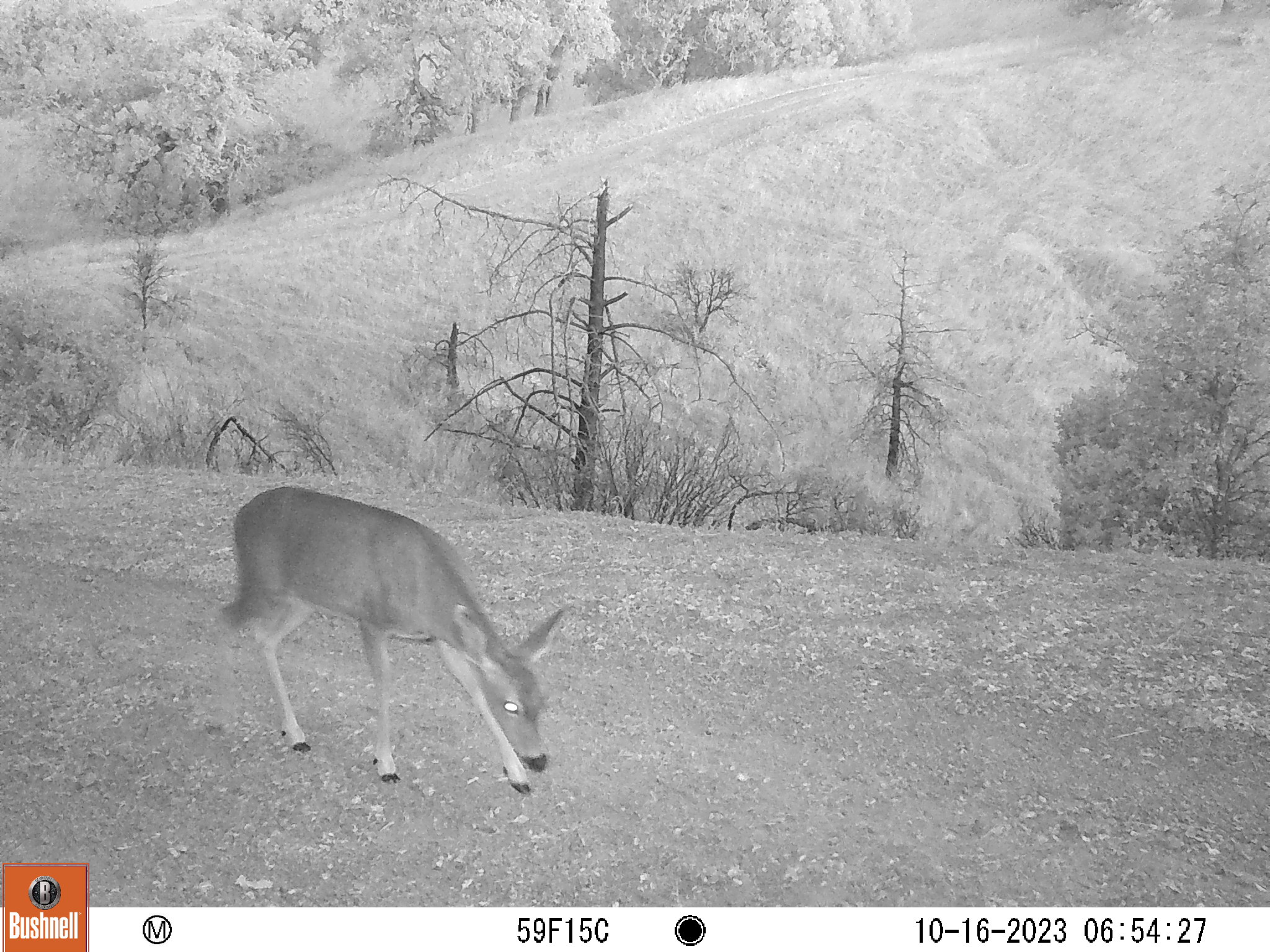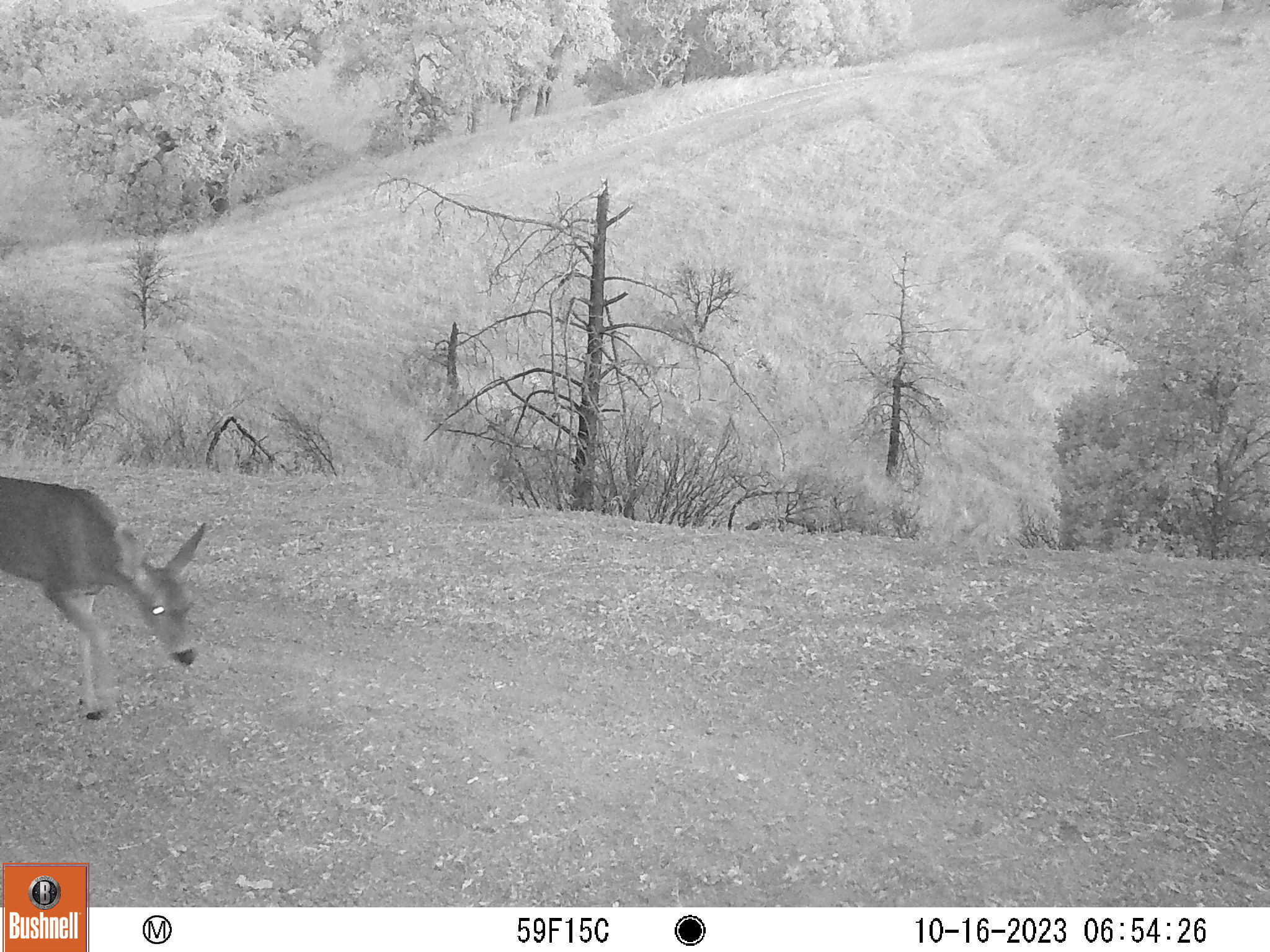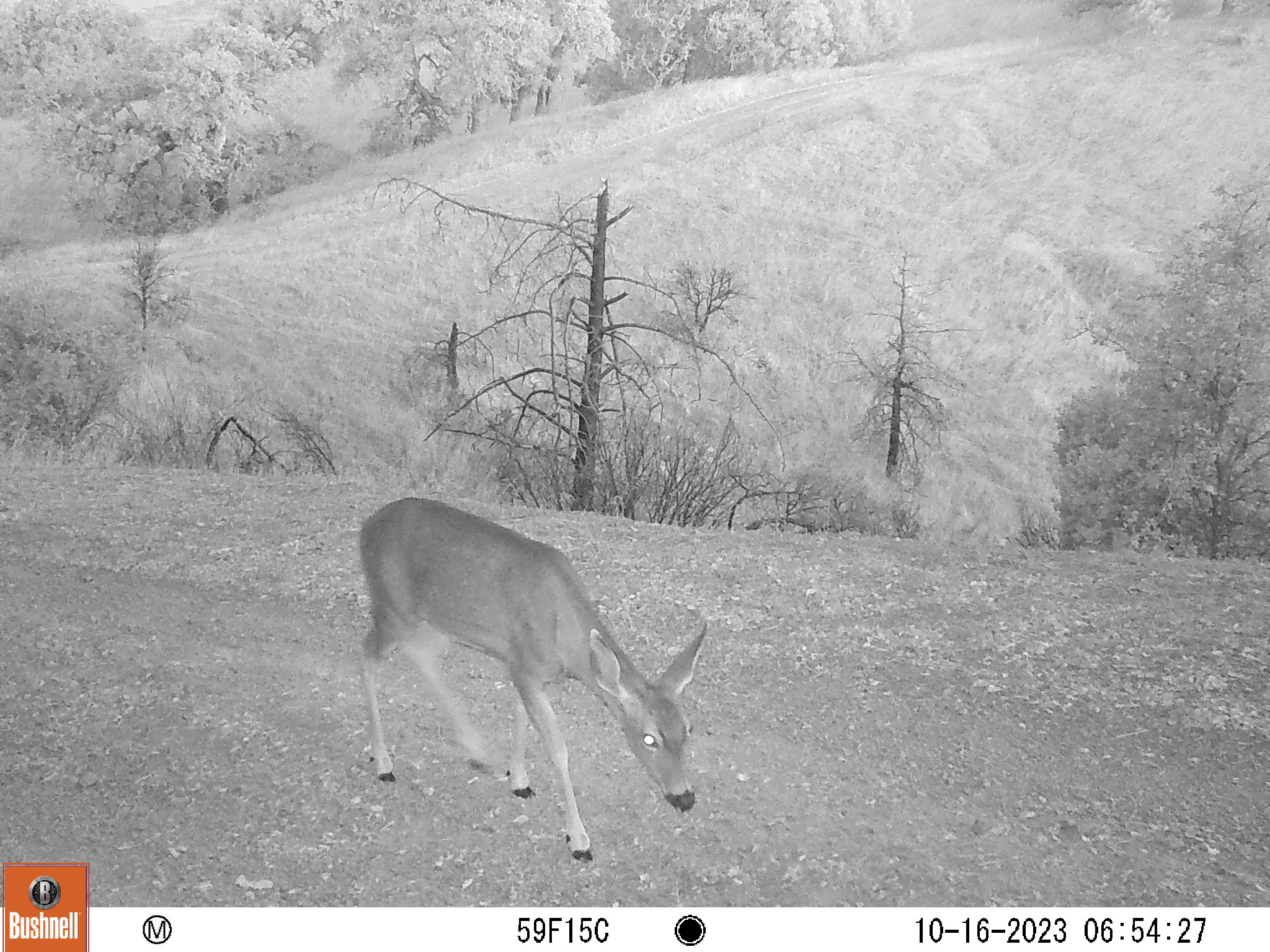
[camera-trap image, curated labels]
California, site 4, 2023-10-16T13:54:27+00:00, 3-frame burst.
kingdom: Animalia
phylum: Chordata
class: Mammalia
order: Artiodactyla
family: Cervidae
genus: Odocoileus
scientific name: Odocoileus hemionus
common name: mule deer